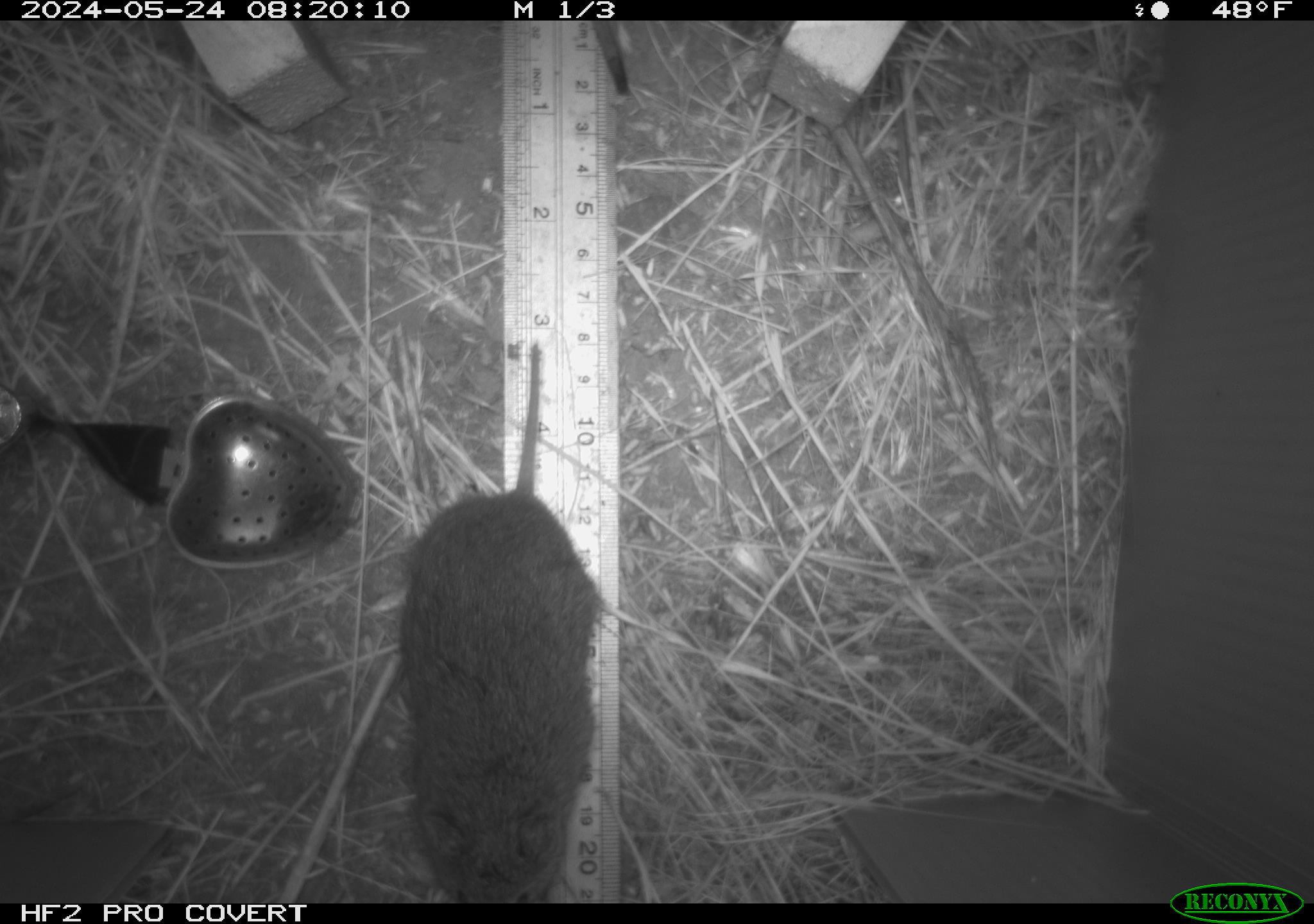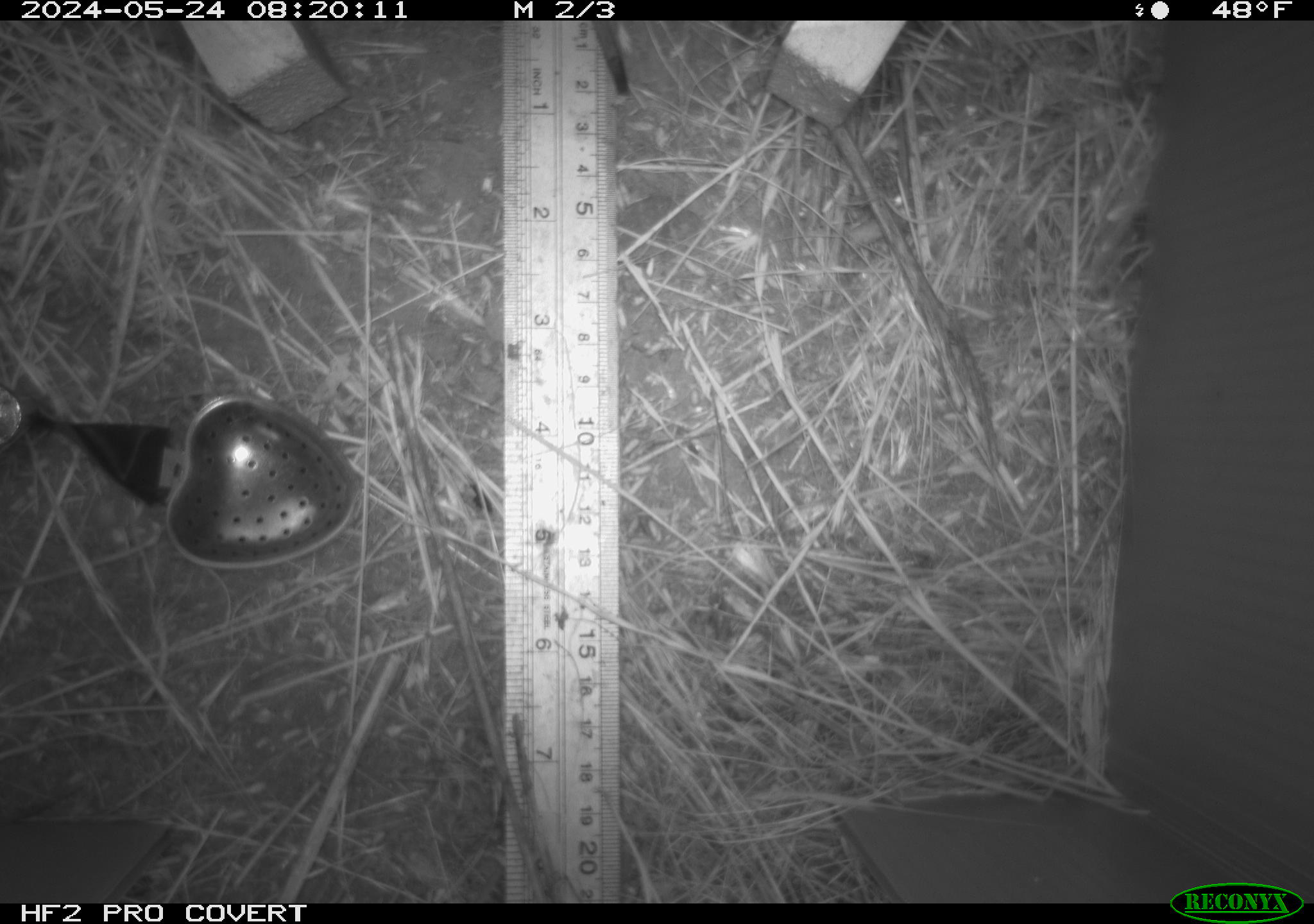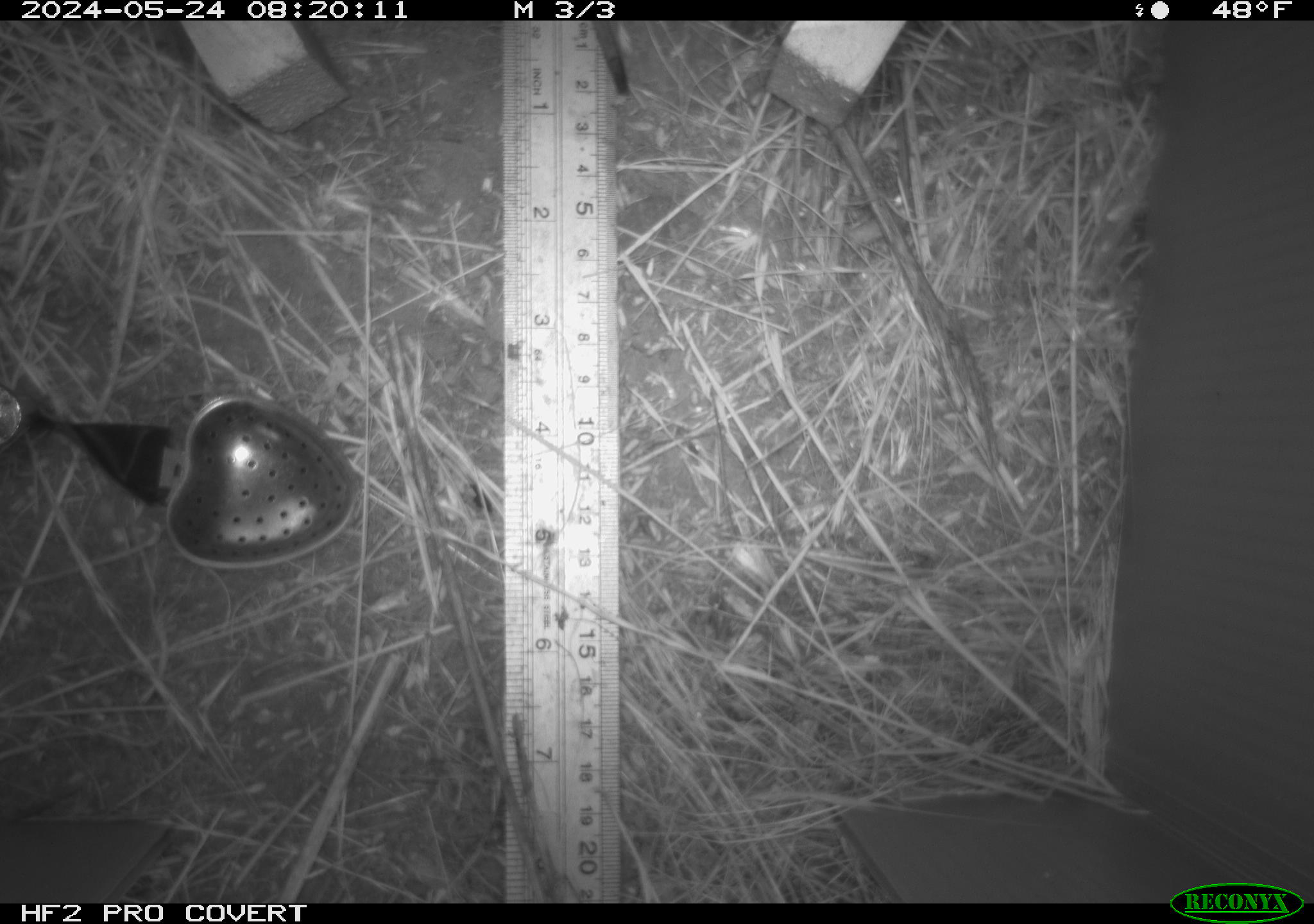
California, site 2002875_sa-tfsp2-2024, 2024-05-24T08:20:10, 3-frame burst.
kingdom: Animalia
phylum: Chordata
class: Mammalia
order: Rodentia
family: Cricetidae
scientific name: Arvicolinae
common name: voles, lemmings, and muskrats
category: arvicolinae subfamily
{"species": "arvicolinae subfamily (voles, lemmings, and muskrats) (Arvicolinae)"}